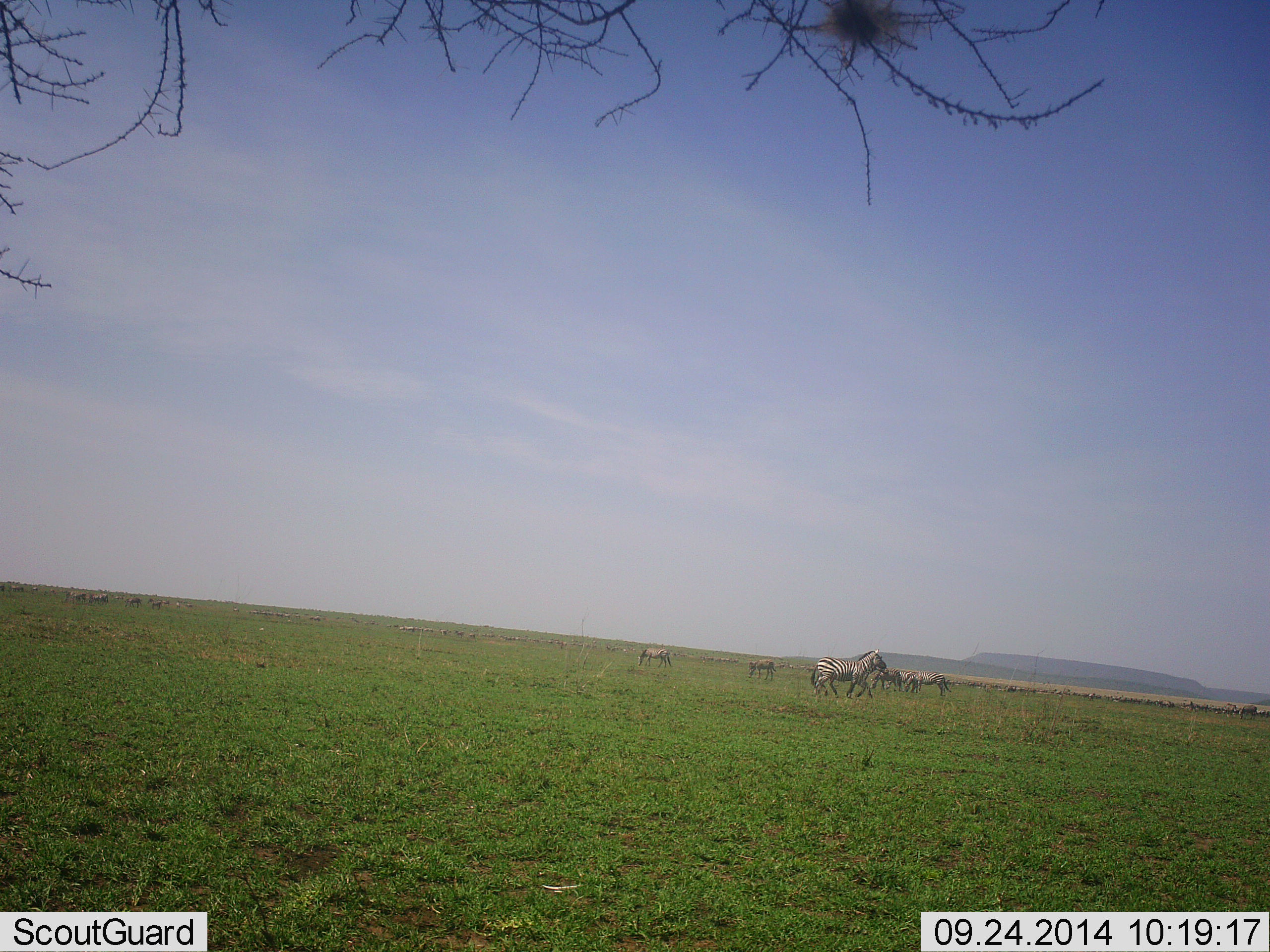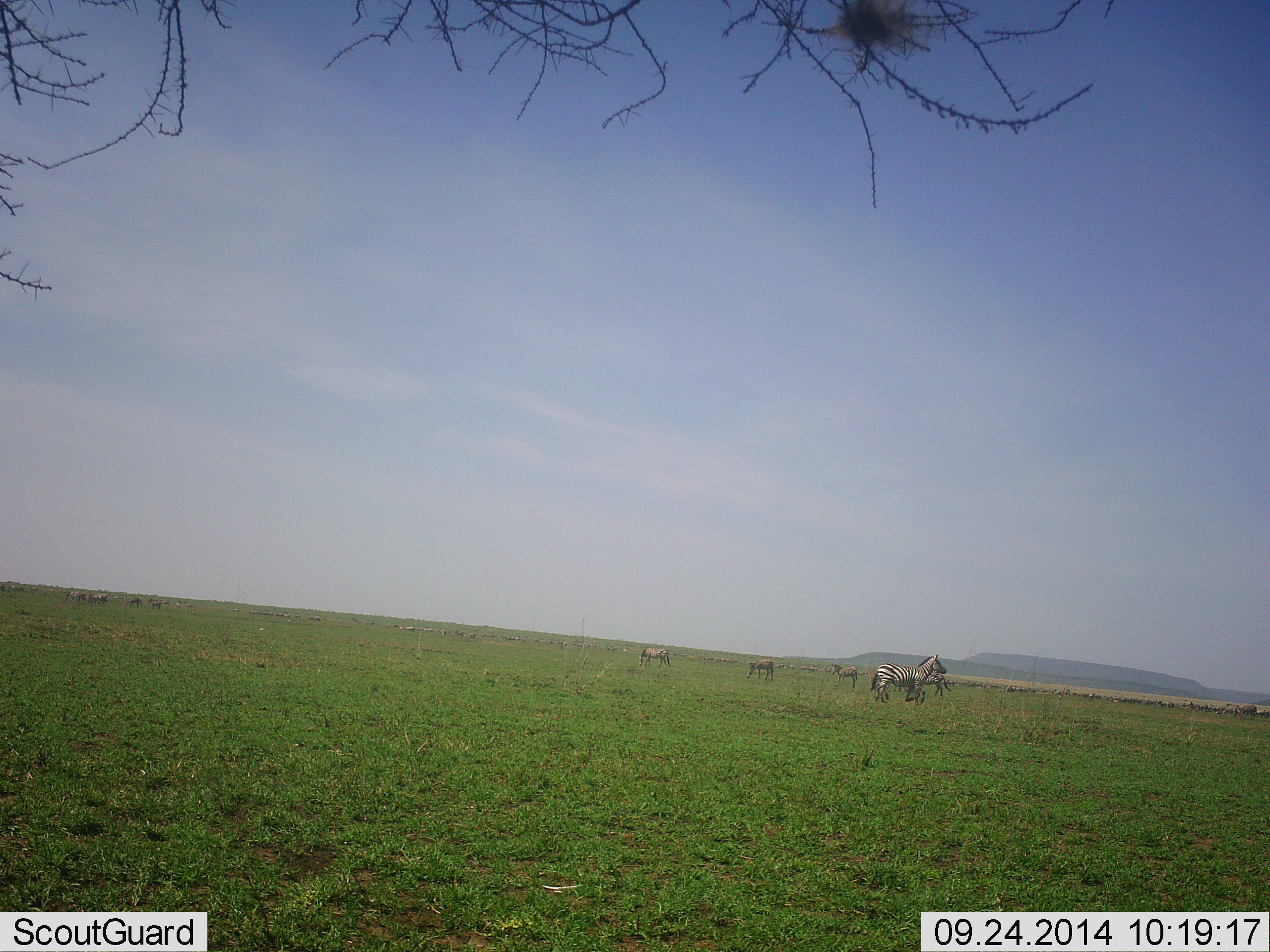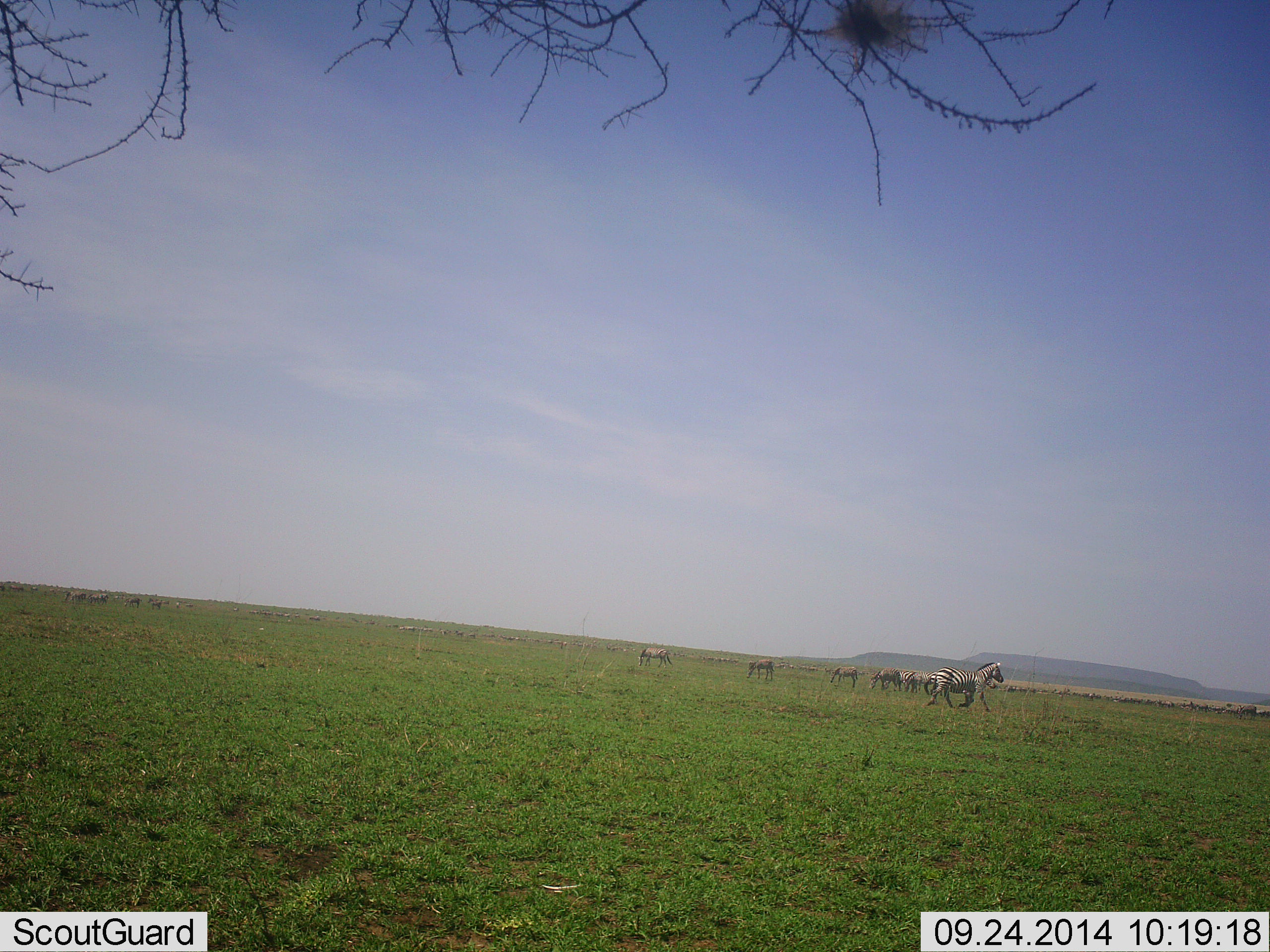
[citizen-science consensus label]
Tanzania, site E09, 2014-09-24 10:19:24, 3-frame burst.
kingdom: Animalia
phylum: Chordata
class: Mammalia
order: Perissodactyla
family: Equidae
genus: Equus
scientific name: Equus quagga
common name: plains zebra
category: zebra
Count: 4.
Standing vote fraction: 50%.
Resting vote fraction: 0%.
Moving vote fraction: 80%.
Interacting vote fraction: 0%.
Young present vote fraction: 0%.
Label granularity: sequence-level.